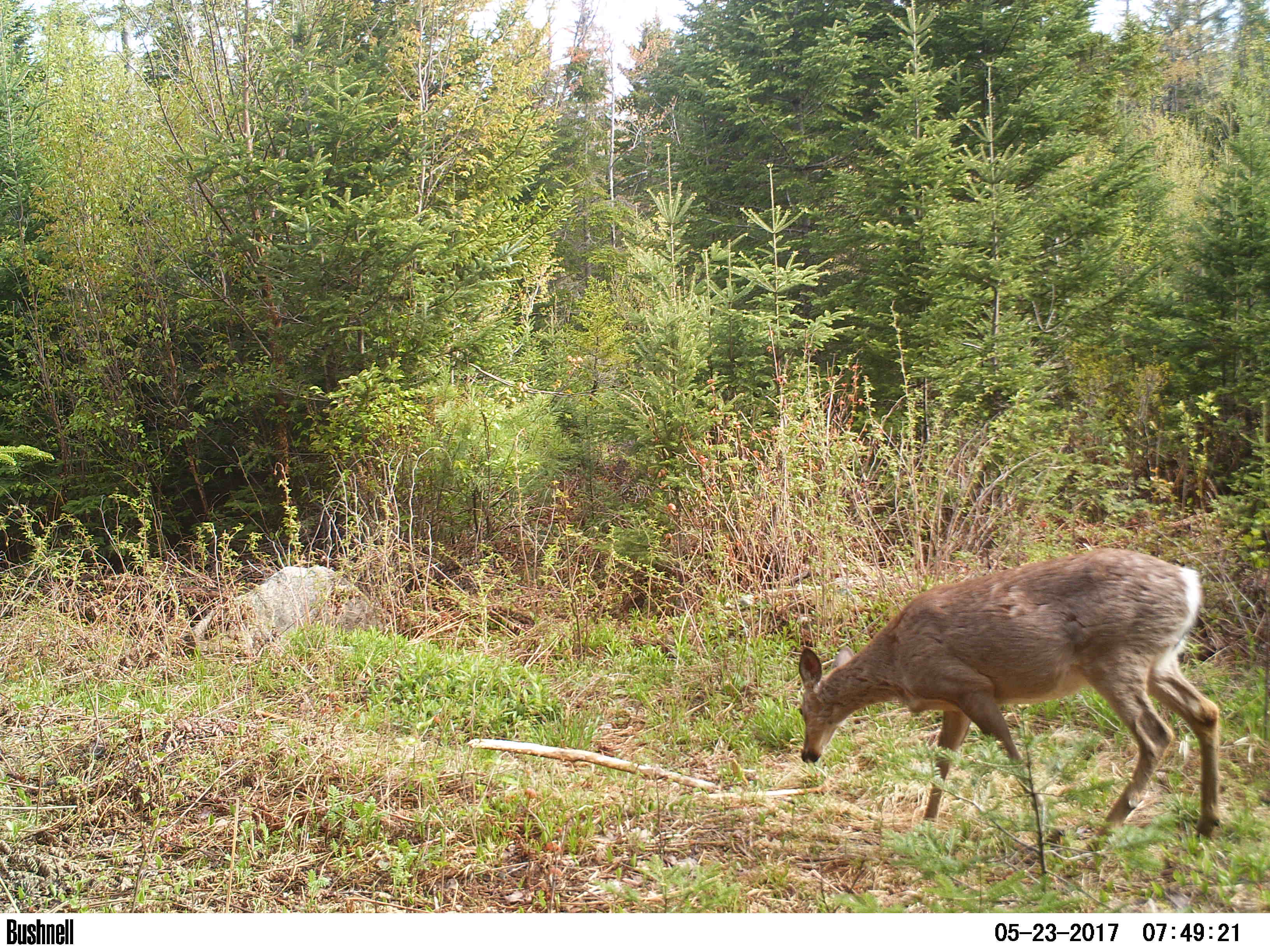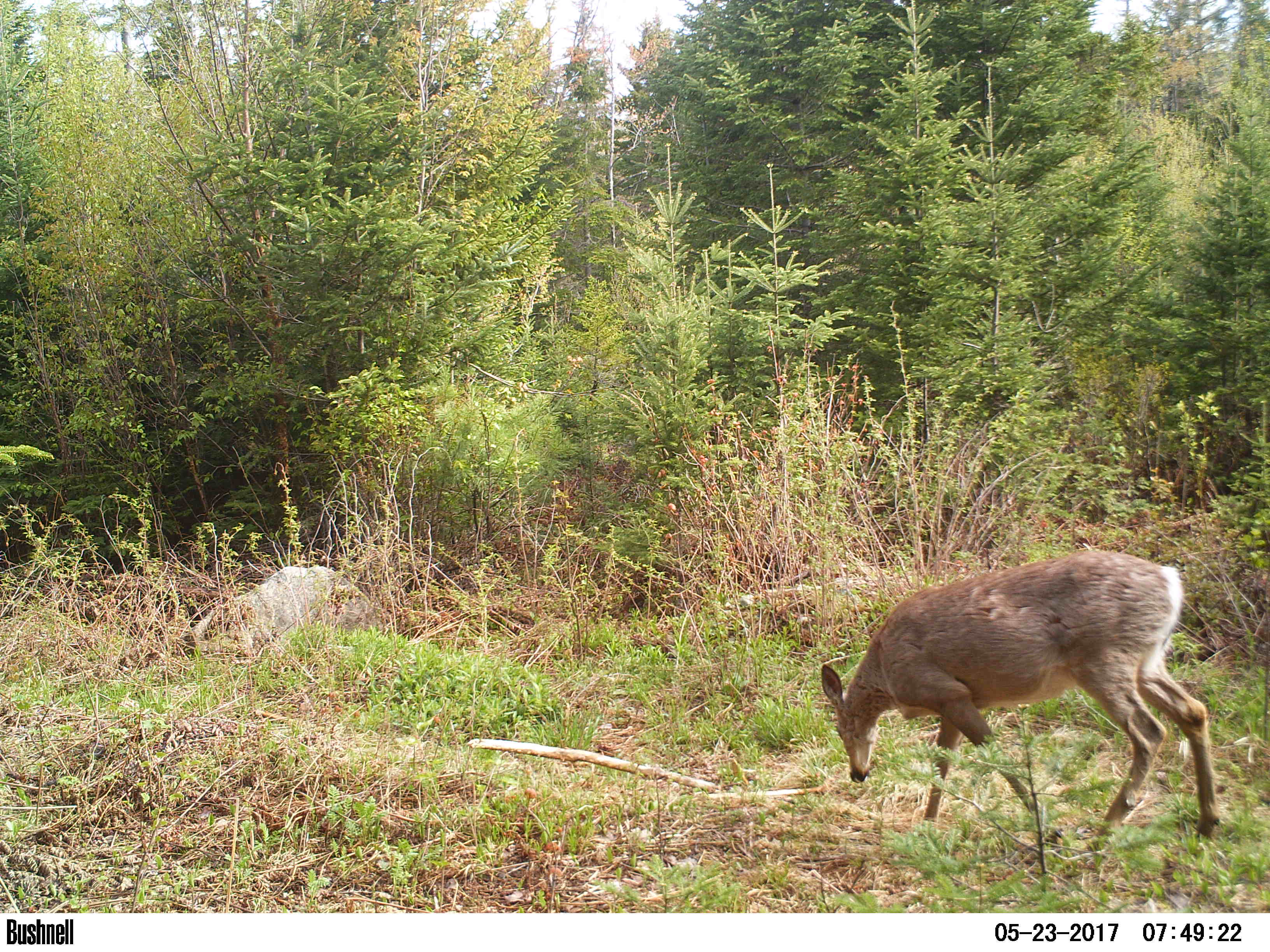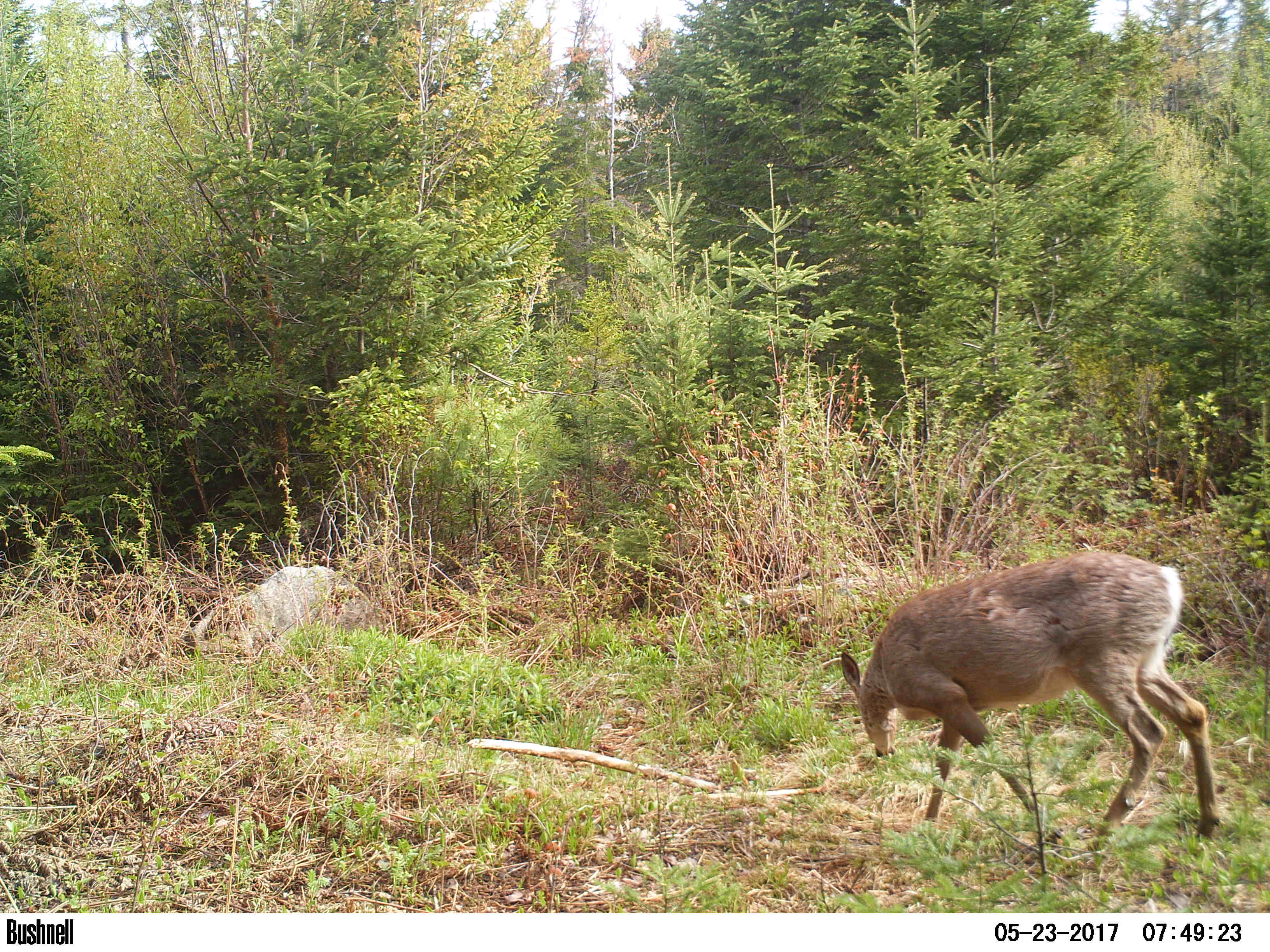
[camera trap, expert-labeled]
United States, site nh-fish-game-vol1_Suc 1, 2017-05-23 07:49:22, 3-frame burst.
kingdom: Animalia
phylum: Chordata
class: Mammalia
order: Artiodactyla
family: Cervidae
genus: Odocoileus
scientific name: Odocoileus virginianus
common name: white-tailed deer